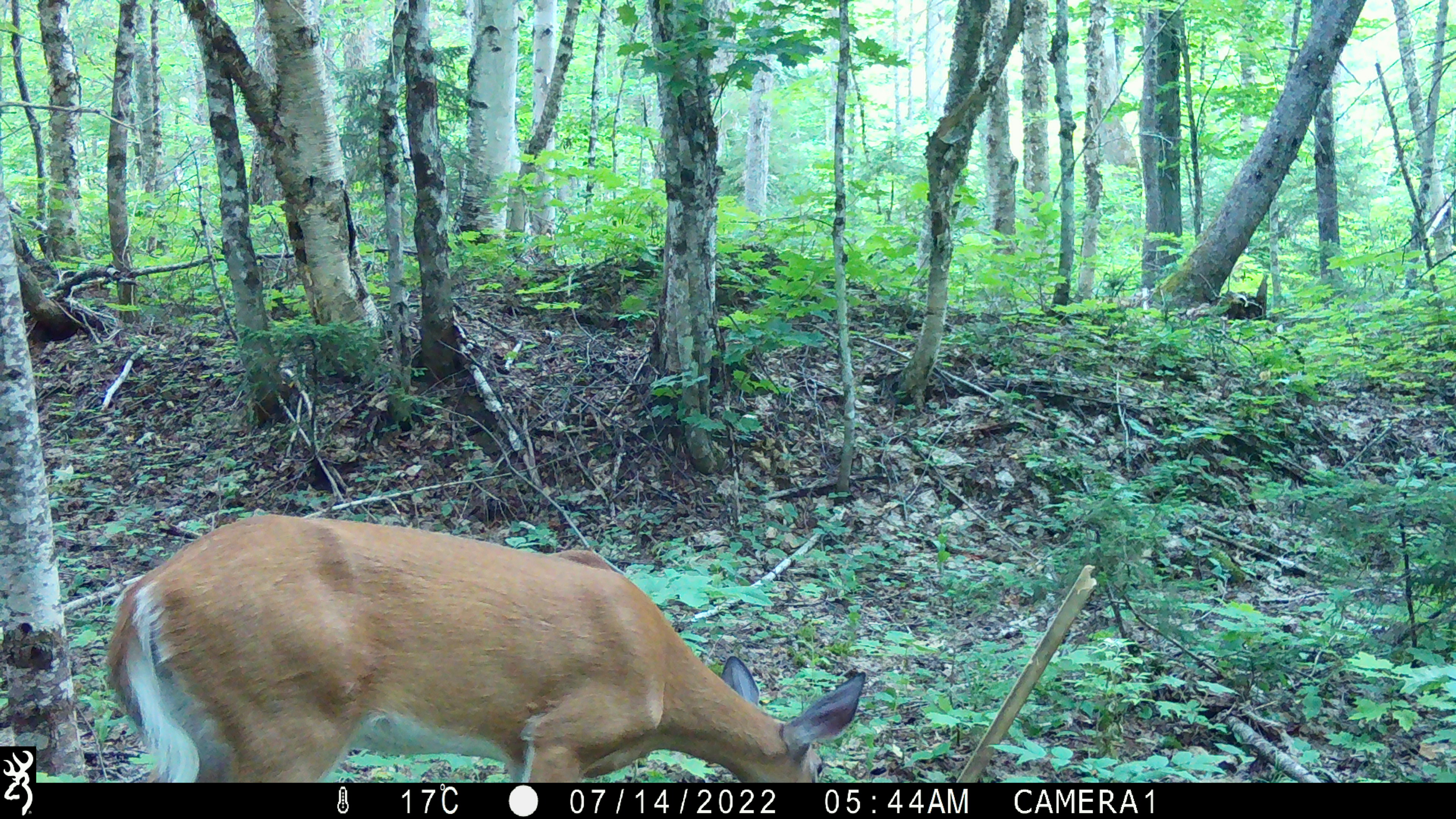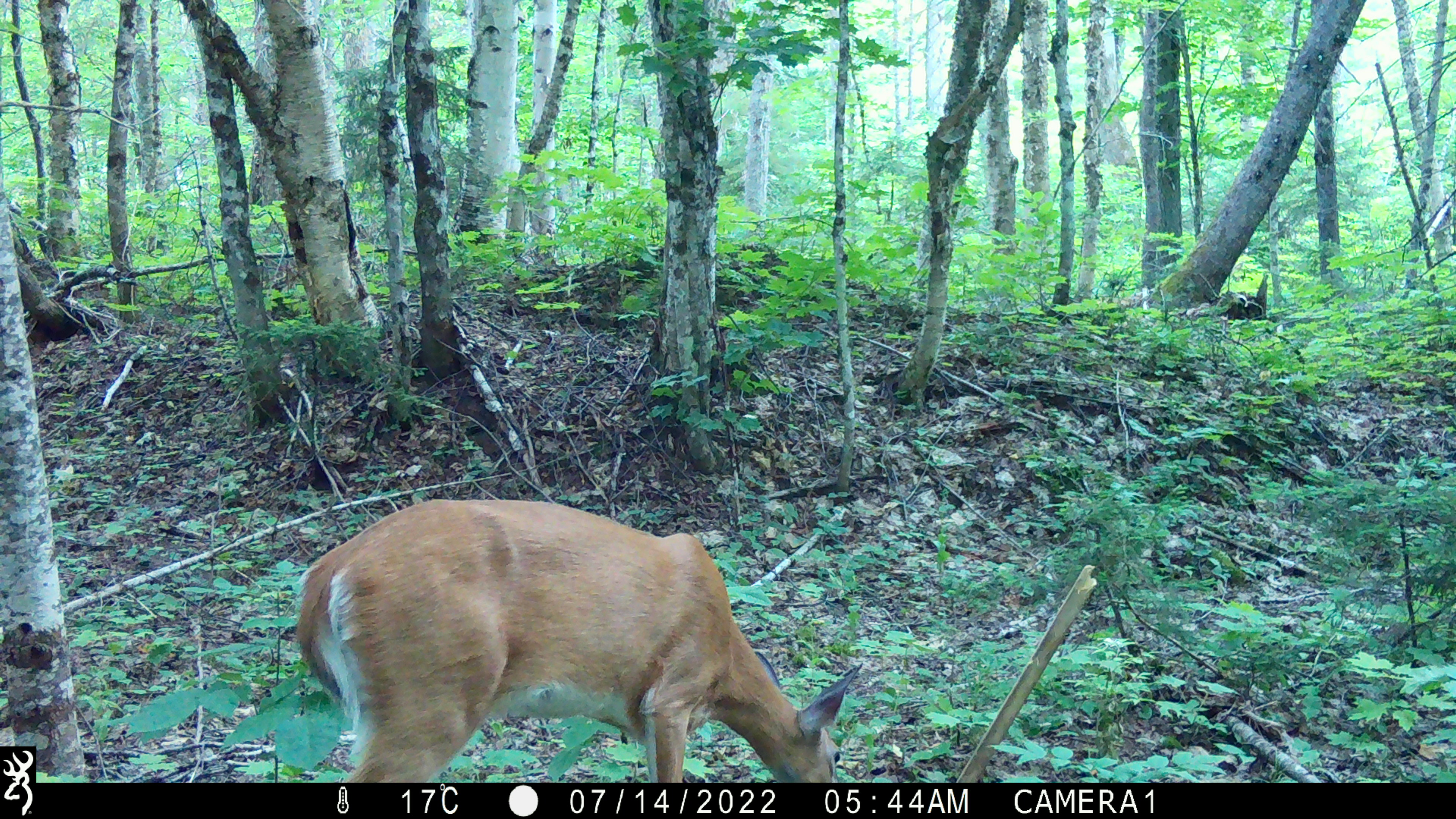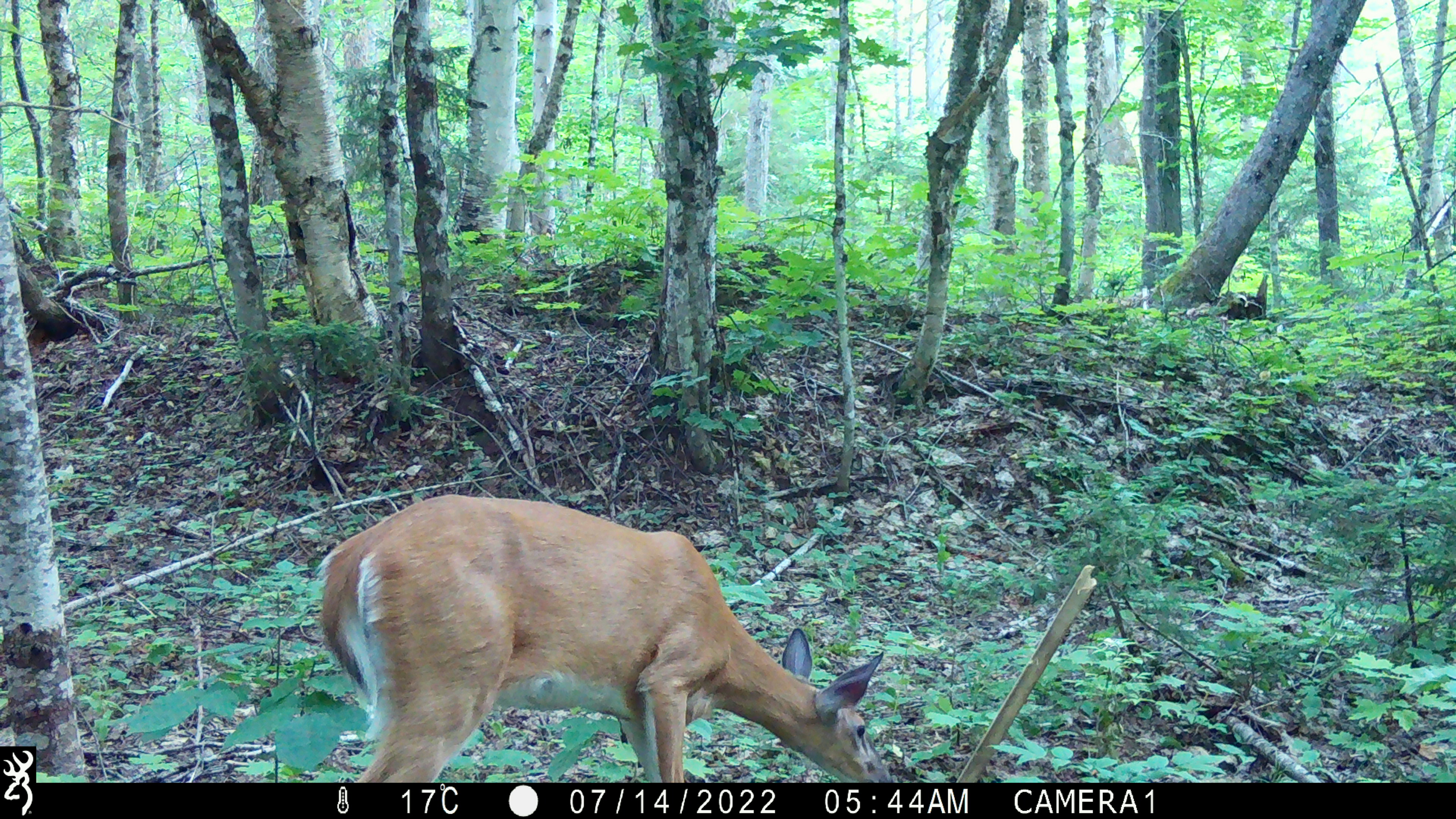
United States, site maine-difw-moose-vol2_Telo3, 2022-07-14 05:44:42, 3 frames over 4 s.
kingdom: Animalia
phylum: Chordata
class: Mammalia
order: Artiodactyla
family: Cervidae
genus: Odocoileus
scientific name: Odocoileus virginianus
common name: white-tailed deer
White-tailed deer (Odocoileus virginianus).